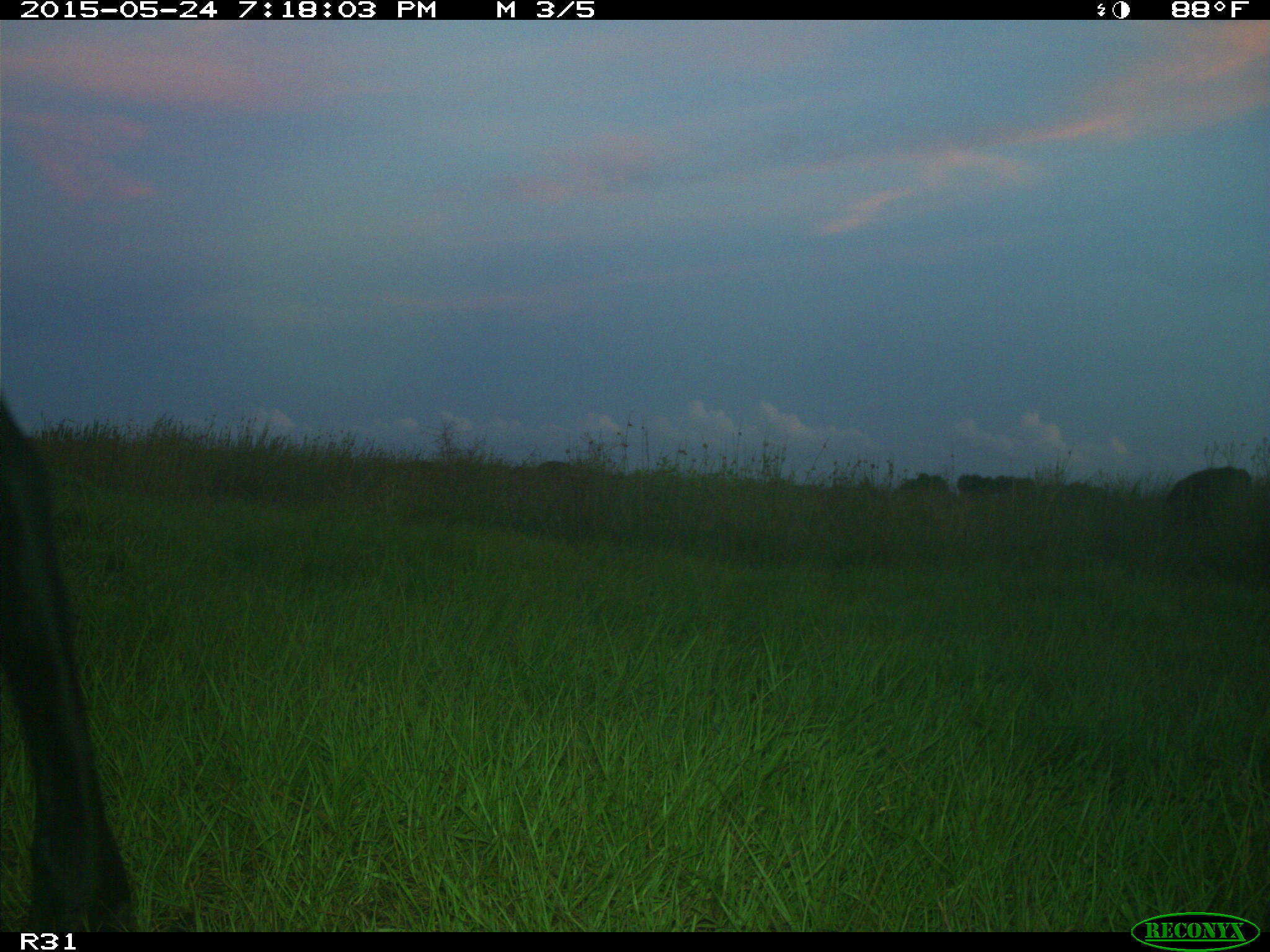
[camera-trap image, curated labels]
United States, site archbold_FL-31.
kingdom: Animalia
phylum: Chordata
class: Mammalia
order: Artiodactyla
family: Bovidae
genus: Bos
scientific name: Bos taurus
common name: domestic cow